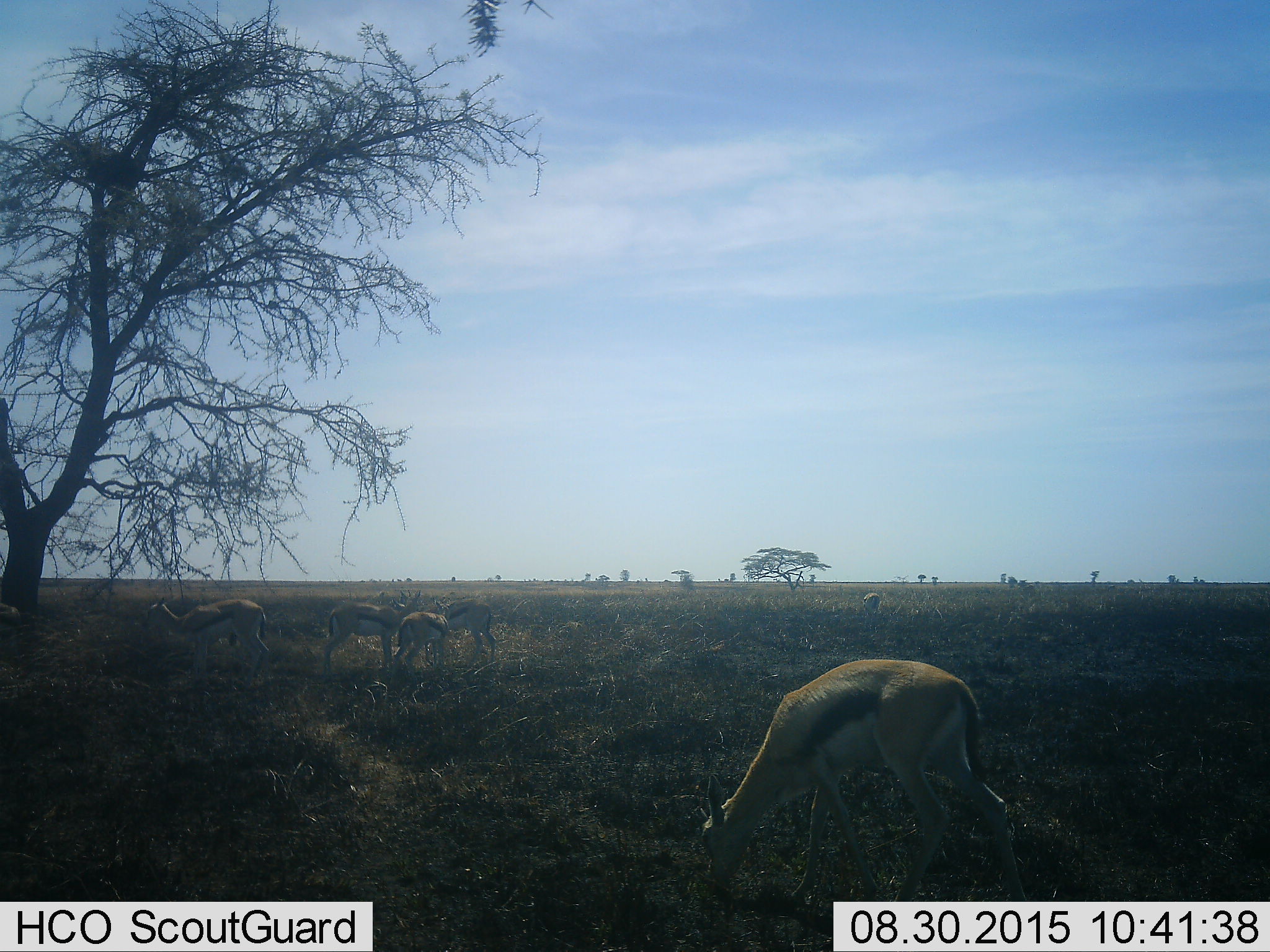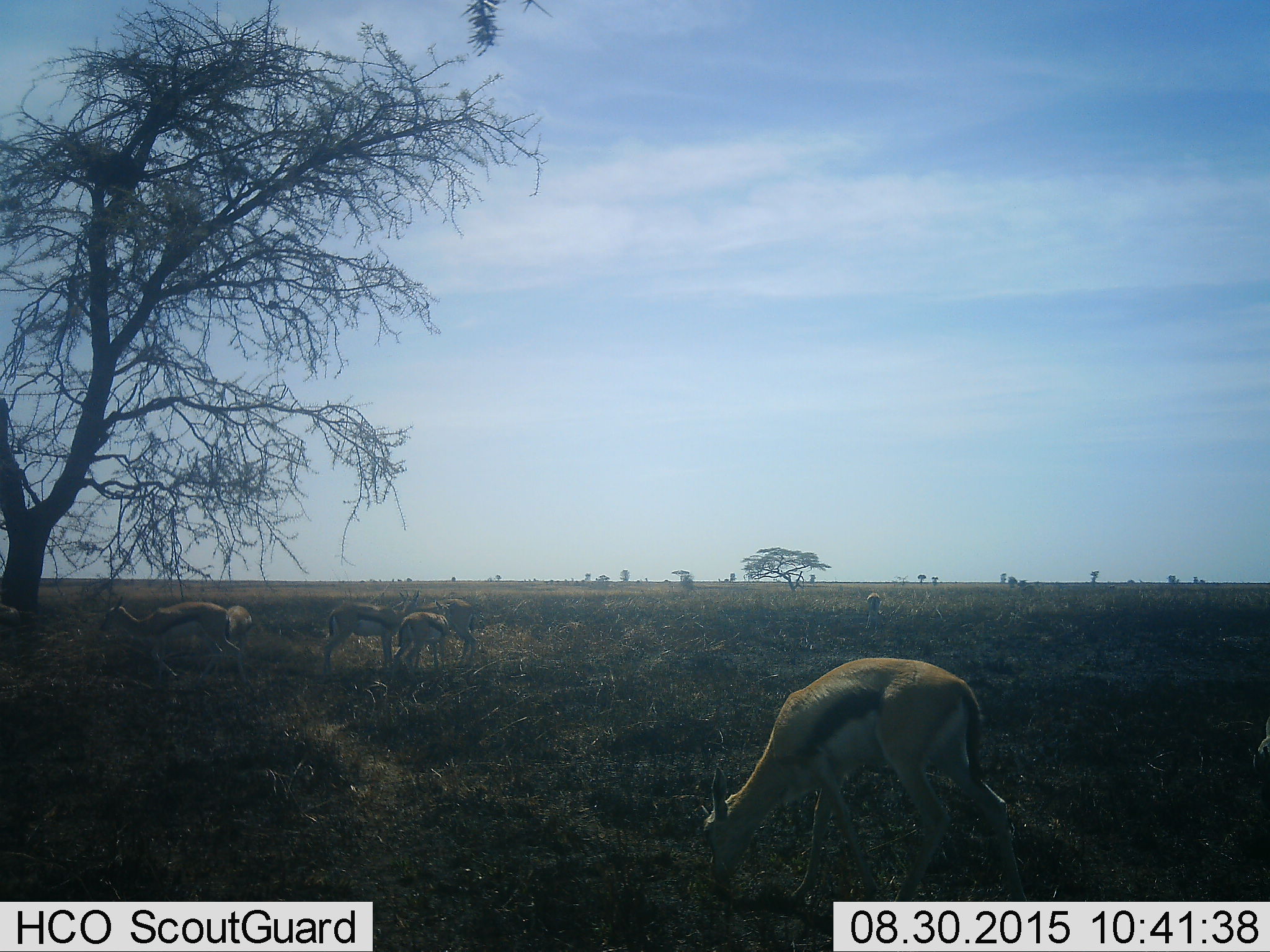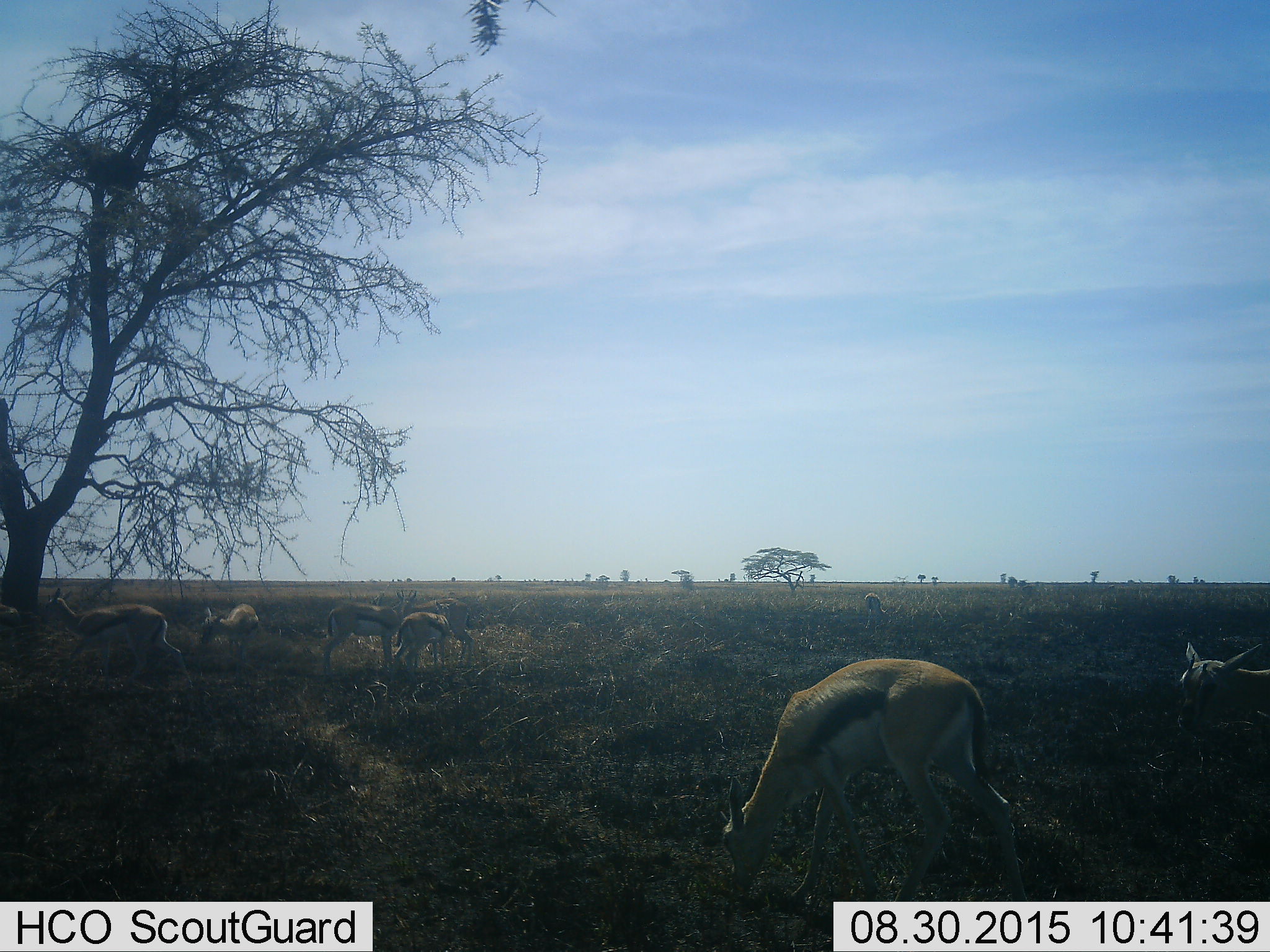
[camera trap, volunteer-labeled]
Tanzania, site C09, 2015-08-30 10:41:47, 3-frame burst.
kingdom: Animalia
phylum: Chordata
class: Mammalia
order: Artiodactyla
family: Bovidae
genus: Eudorcas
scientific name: Eudorcas thomsonii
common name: thomson's gazelle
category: gazellethomsons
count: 7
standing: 54%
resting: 23%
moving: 46%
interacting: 15%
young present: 0%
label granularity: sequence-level